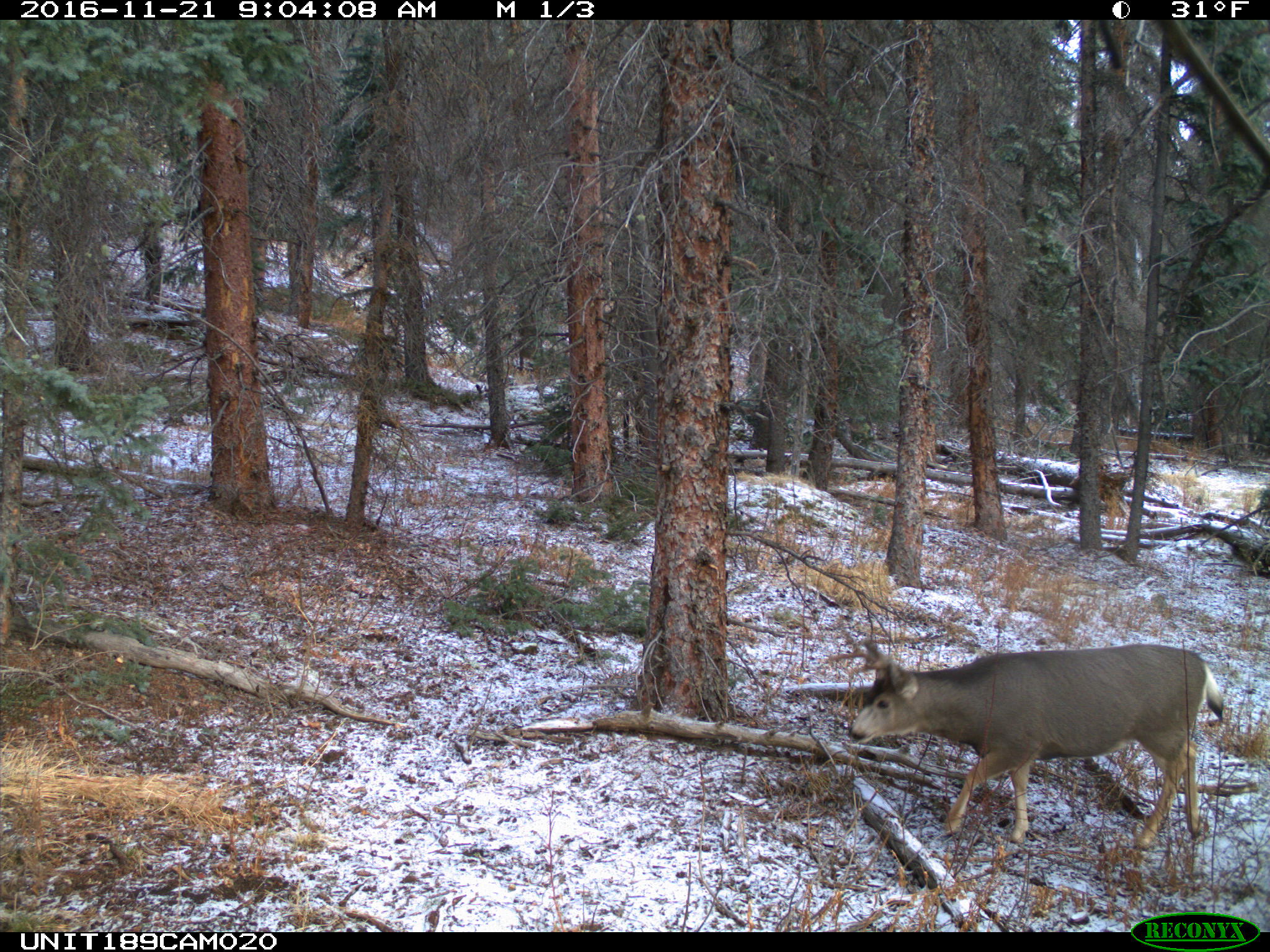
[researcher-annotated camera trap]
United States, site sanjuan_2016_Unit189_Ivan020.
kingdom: Animalia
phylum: Chordata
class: Mammalia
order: Artiodactyla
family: Cervidae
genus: Odocoileus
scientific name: Odocoileus hemionus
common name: mule deer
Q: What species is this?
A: Odocoileus hemionus (mule deer).